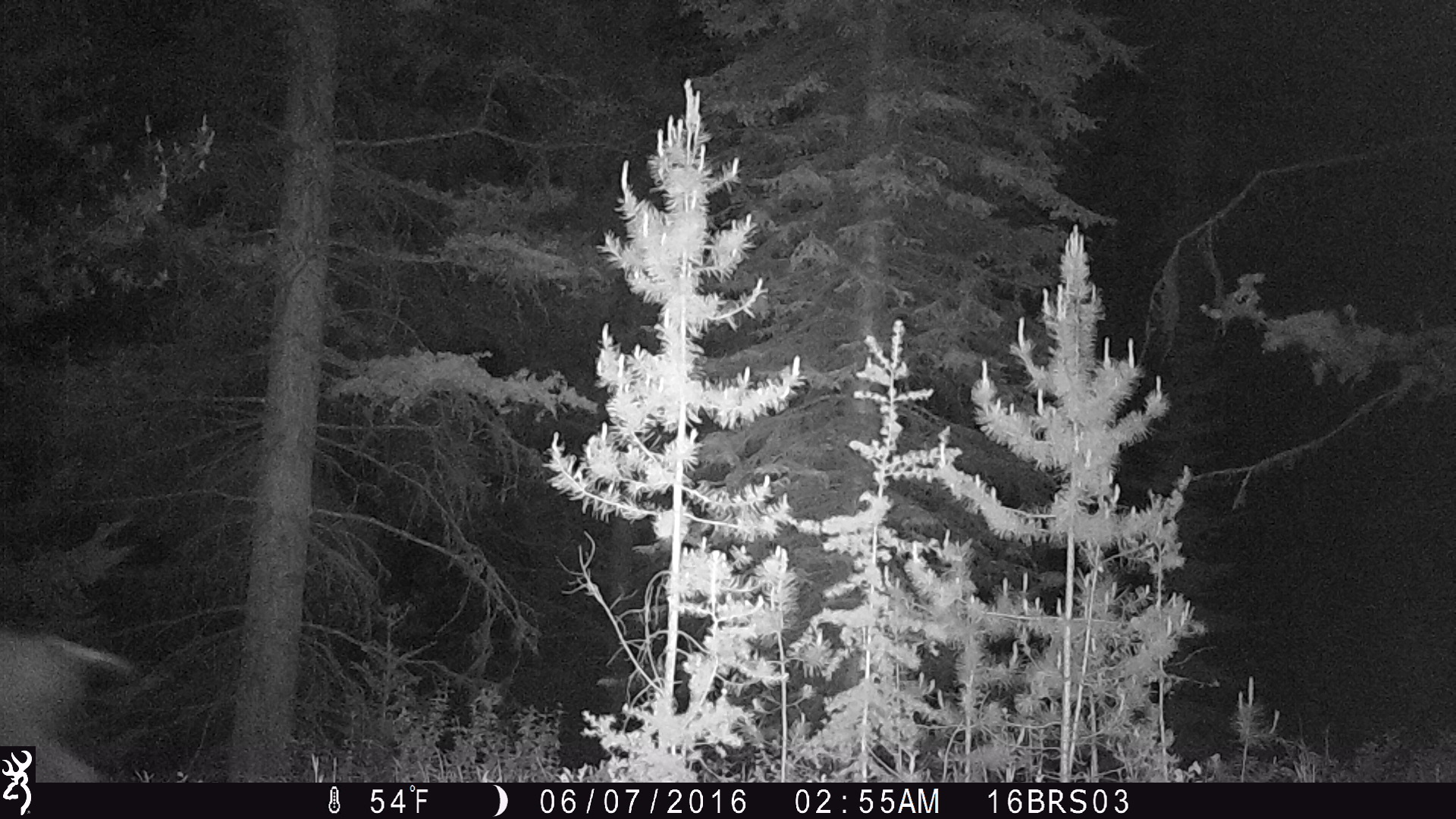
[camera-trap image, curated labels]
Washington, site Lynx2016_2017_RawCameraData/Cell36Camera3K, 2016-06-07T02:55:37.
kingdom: Animalia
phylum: Chordata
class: Mammalia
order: Artiodactyla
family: Cervidae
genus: Odocoileus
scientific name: Odocoileus hemionus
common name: mule deer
Odocoileus hemionus (mule deer). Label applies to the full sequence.